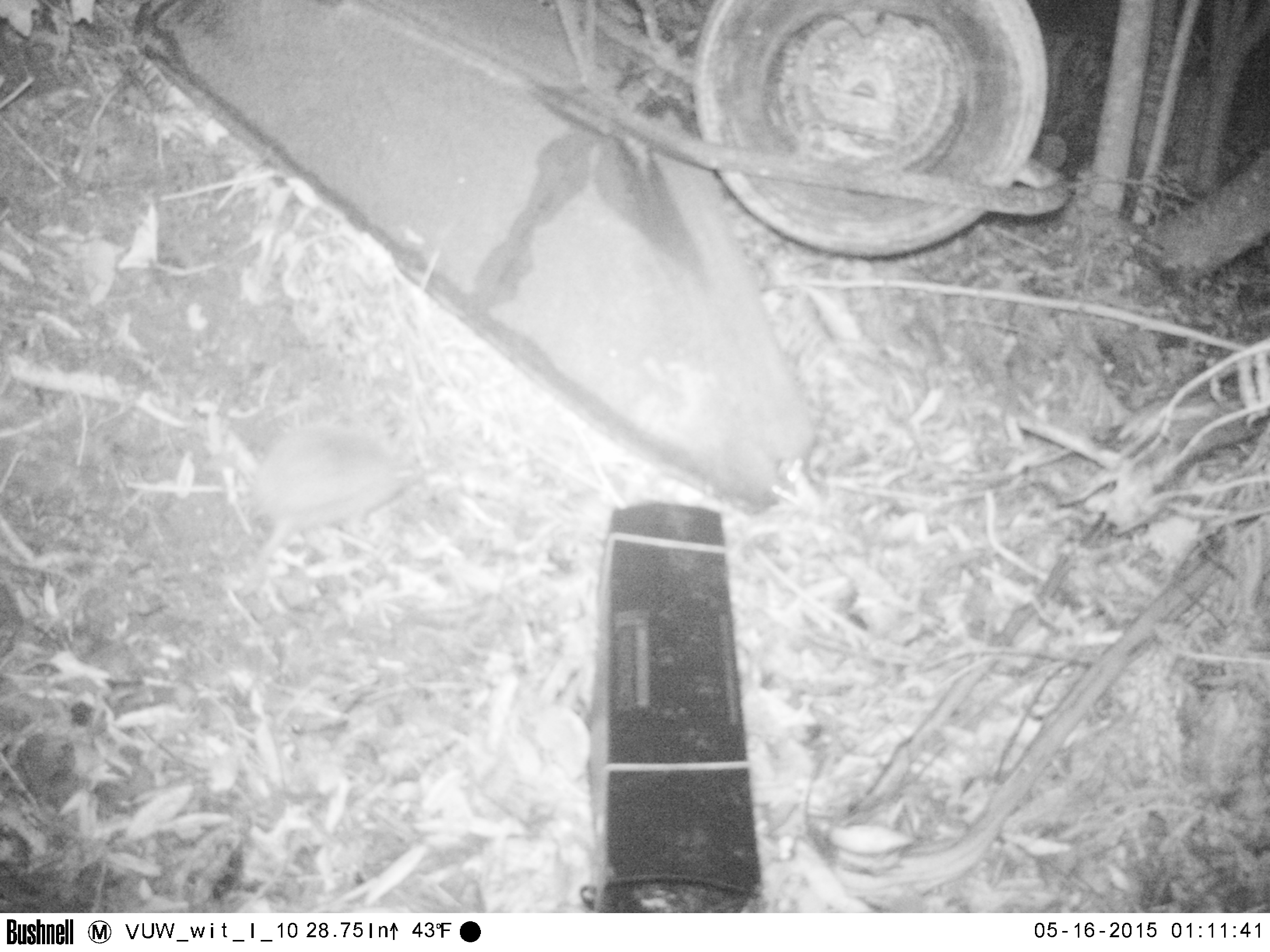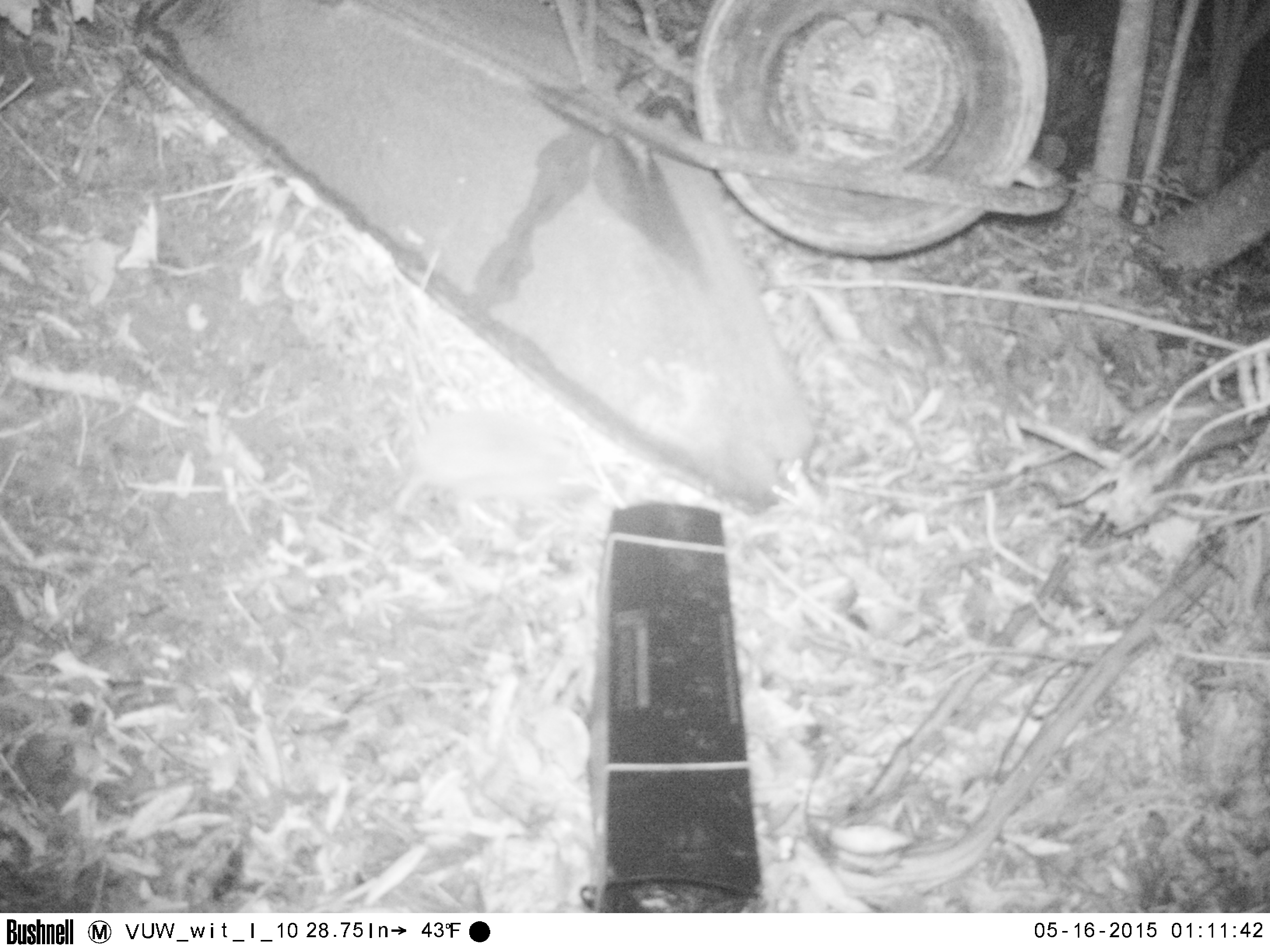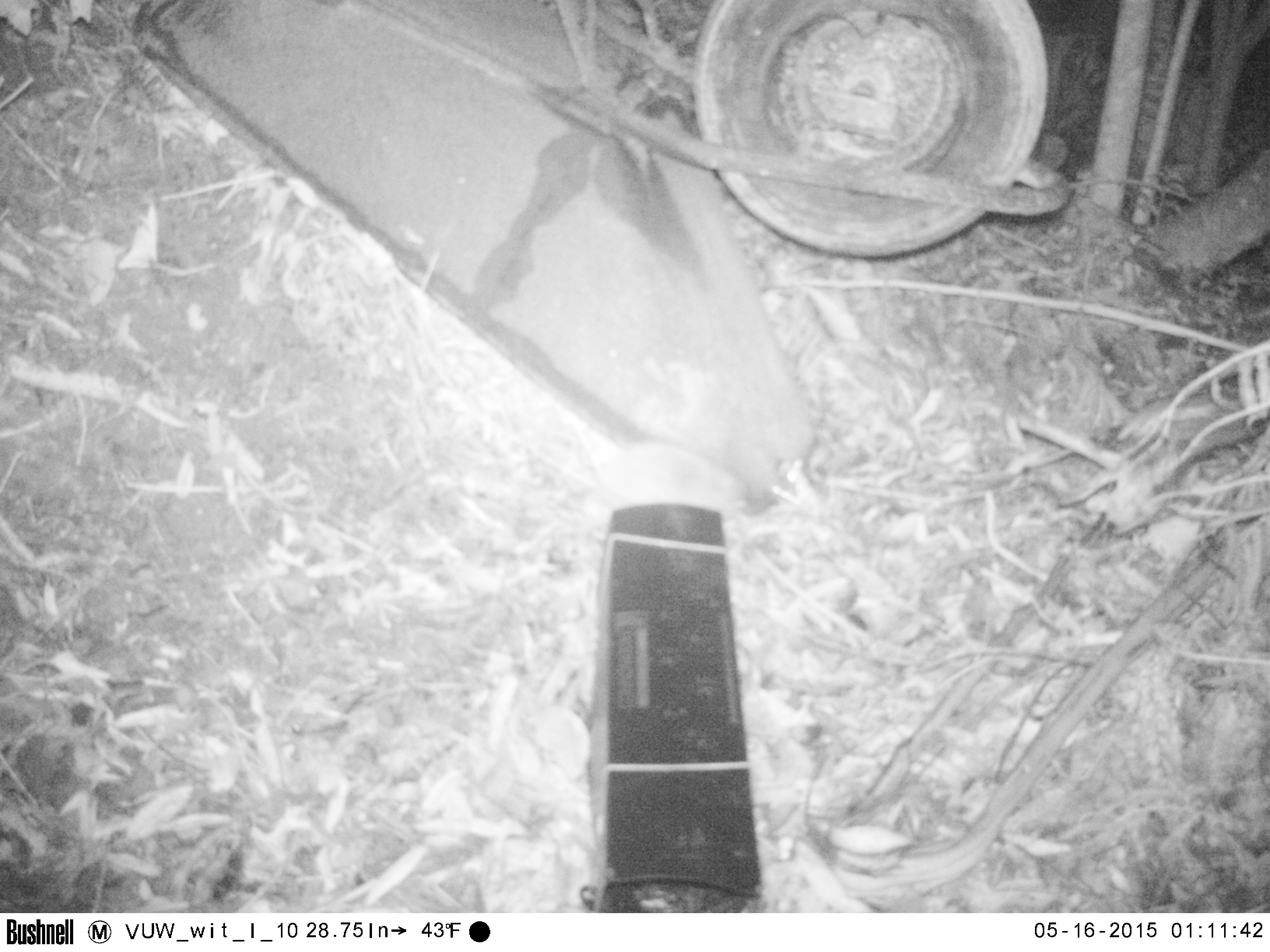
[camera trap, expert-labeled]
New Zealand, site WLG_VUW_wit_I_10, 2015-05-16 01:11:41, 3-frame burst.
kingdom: Animalia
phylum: Chordata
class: Mammalia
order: Eulipotyphla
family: Erinaceidae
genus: Erinaceus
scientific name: Erinaceus europaeus europaeus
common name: european hedgehog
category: hedgehog